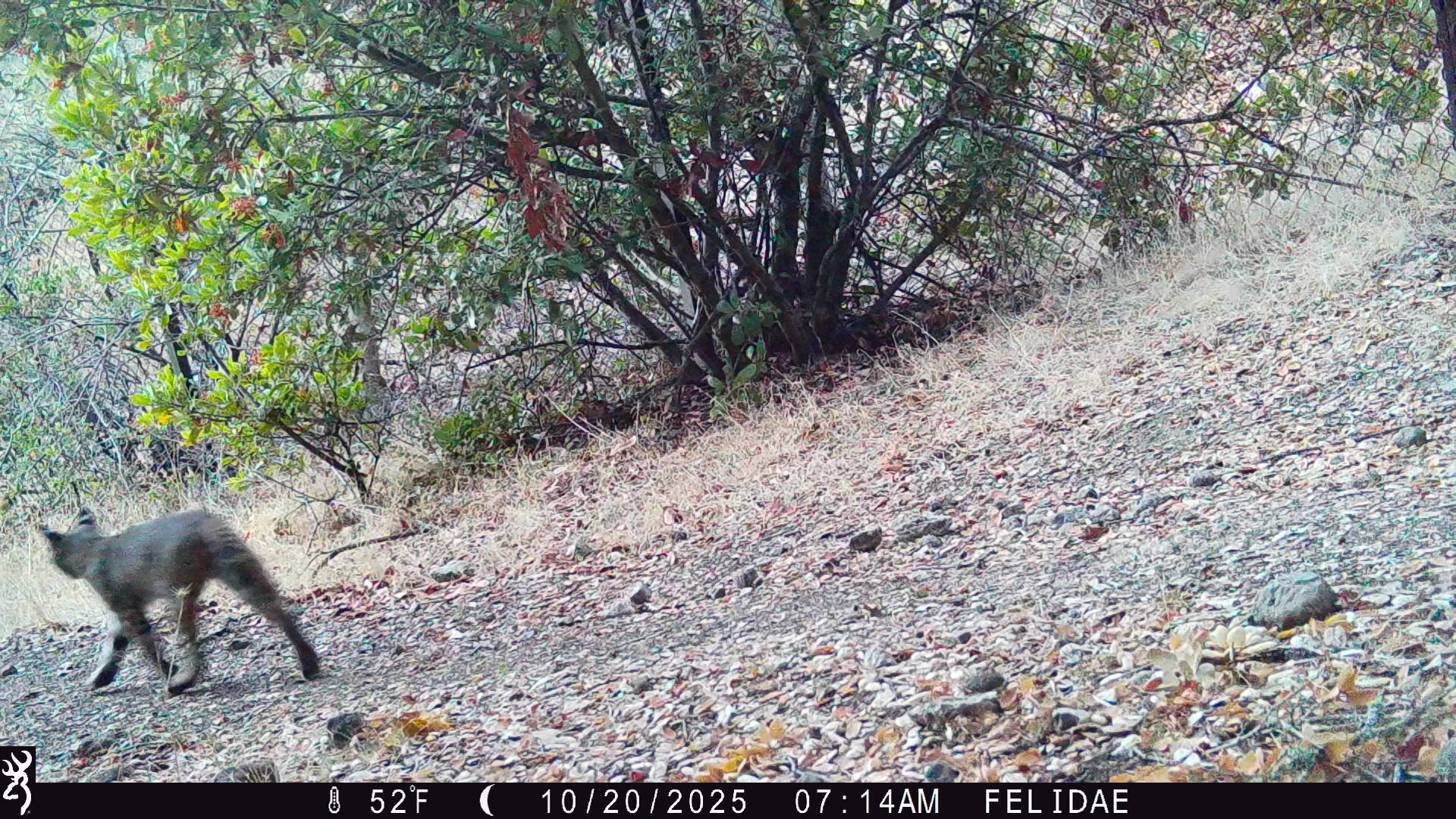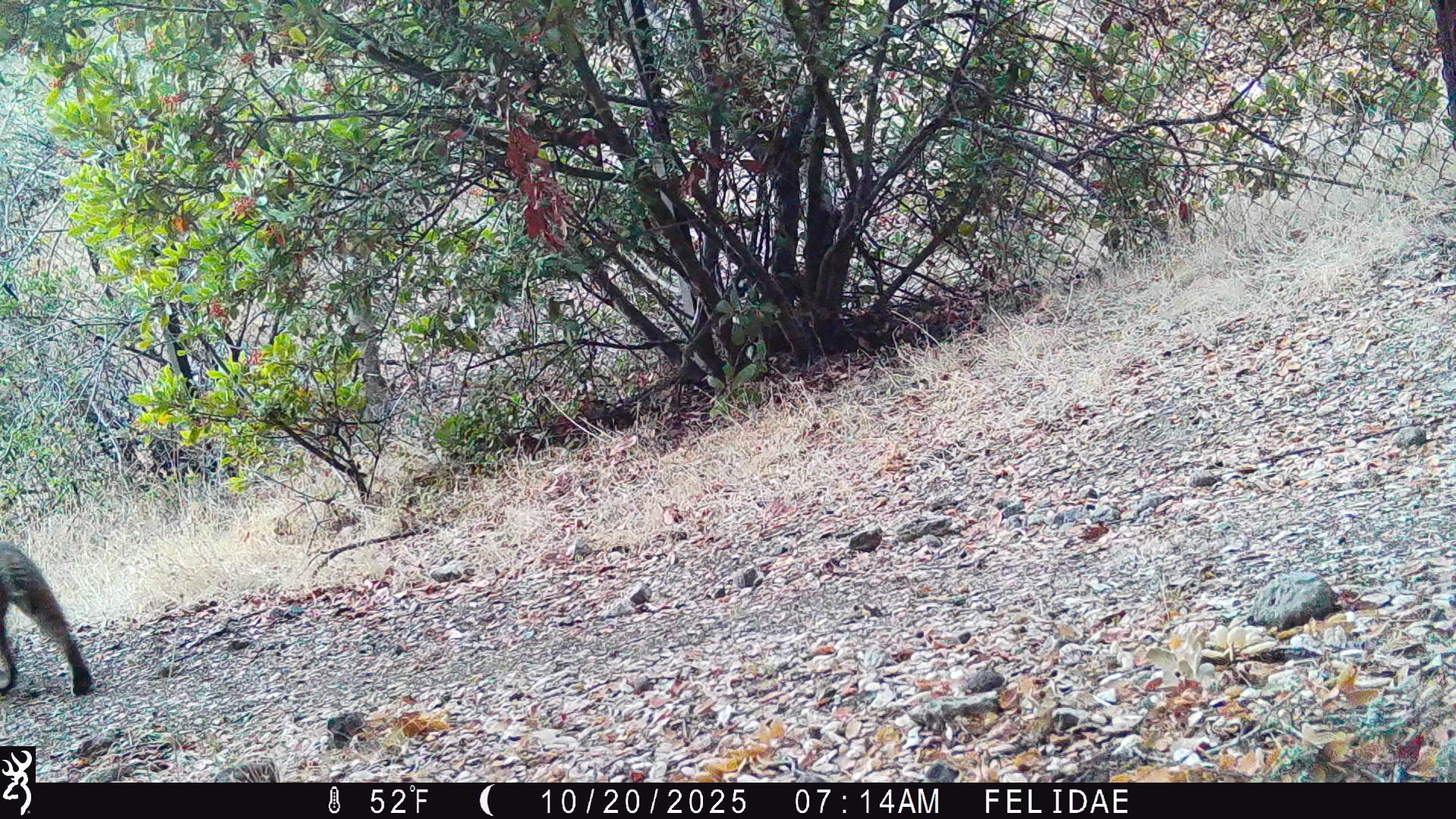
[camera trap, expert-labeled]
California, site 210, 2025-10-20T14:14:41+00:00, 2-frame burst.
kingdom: Animalia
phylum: Chordata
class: Mammalia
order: Carnivora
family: Felidae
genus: Lynx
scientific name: Lynx rufus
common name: bobcat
Bobcat (Lynx rufus).